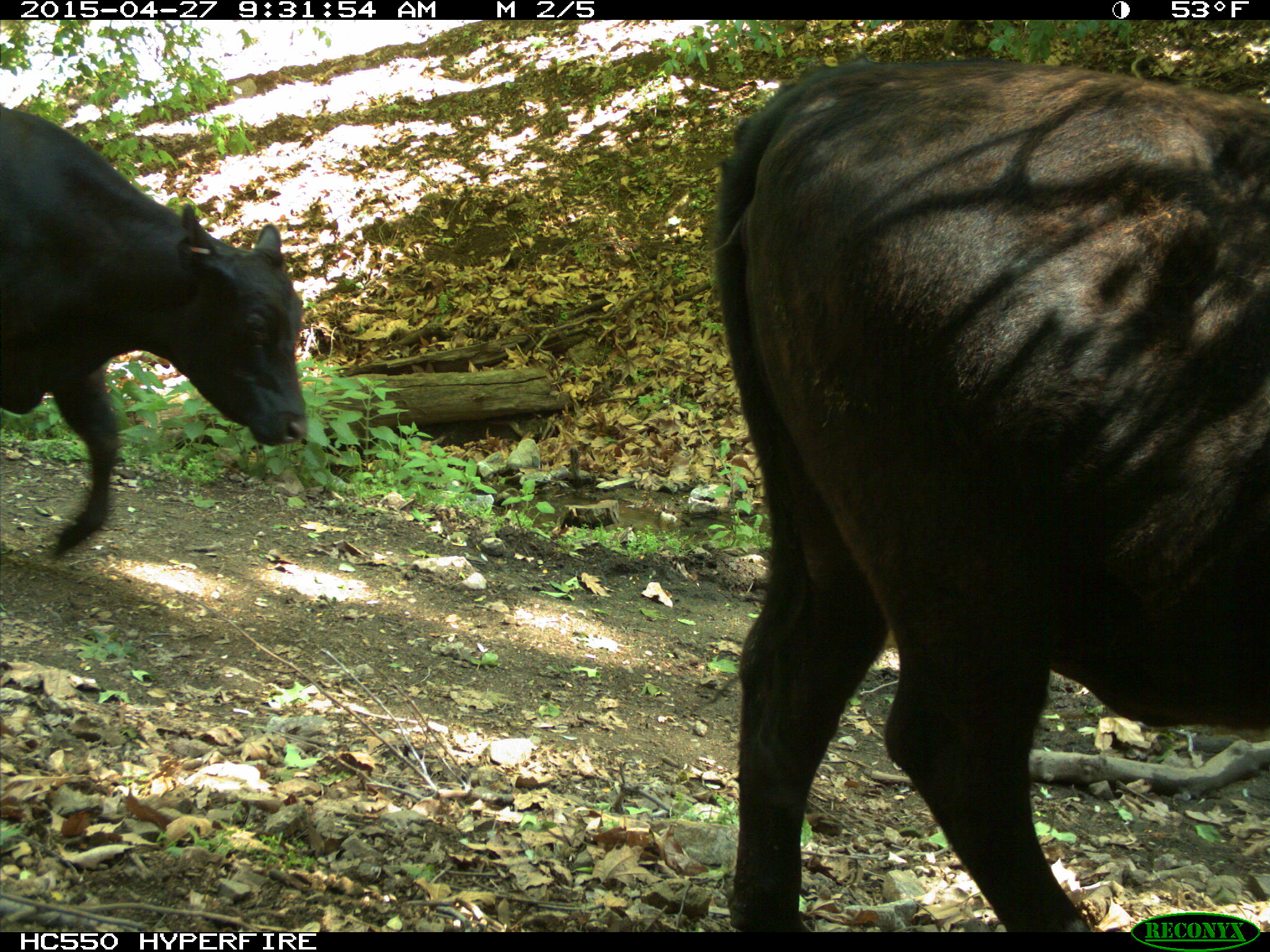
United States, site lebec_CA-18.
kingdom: Animalia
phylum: Chordata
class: Mammalia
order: Artiodactyla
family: Bovidae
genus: Bos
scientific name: Bos taurus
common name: domestic cow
Bos taurus (domestic cow).